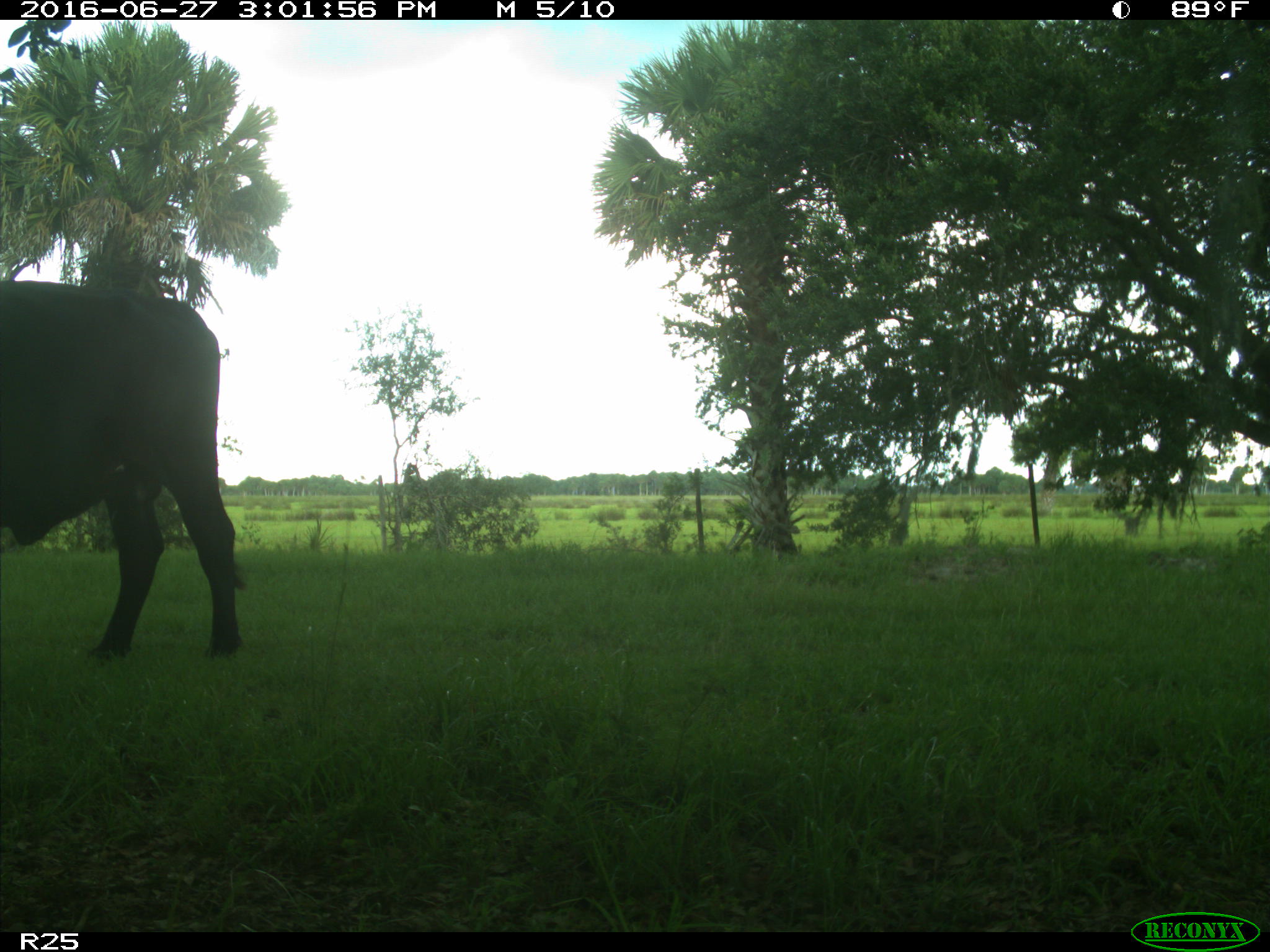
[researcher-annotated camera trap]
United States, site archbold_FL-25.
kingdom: Animalia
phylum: Chordata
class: Mammalia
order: Artiodactyla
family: Bovidae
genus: Bos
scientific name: Bos taurus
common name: domestic cow